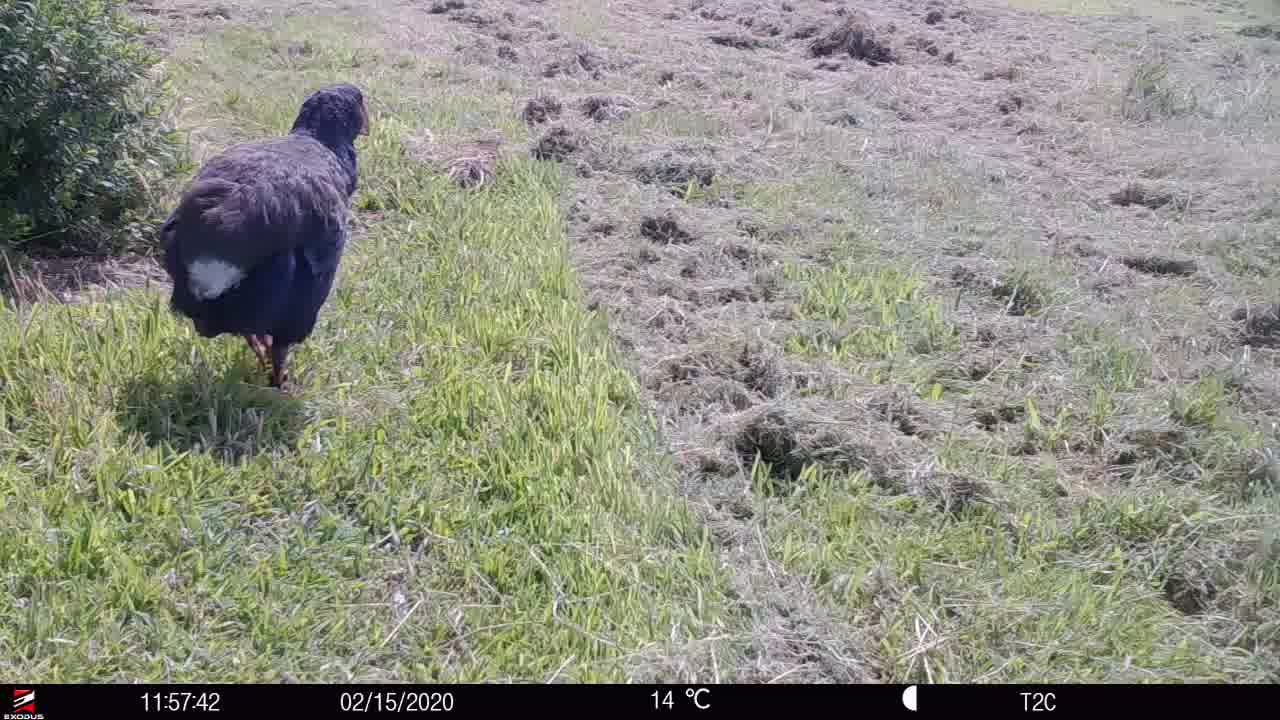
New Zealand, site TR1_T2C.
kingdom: Animalia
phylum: Chordata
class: Aves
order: Gruiformes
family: Rallidae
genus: Porphyrio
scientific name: Porphyrio mantelli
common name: takahe